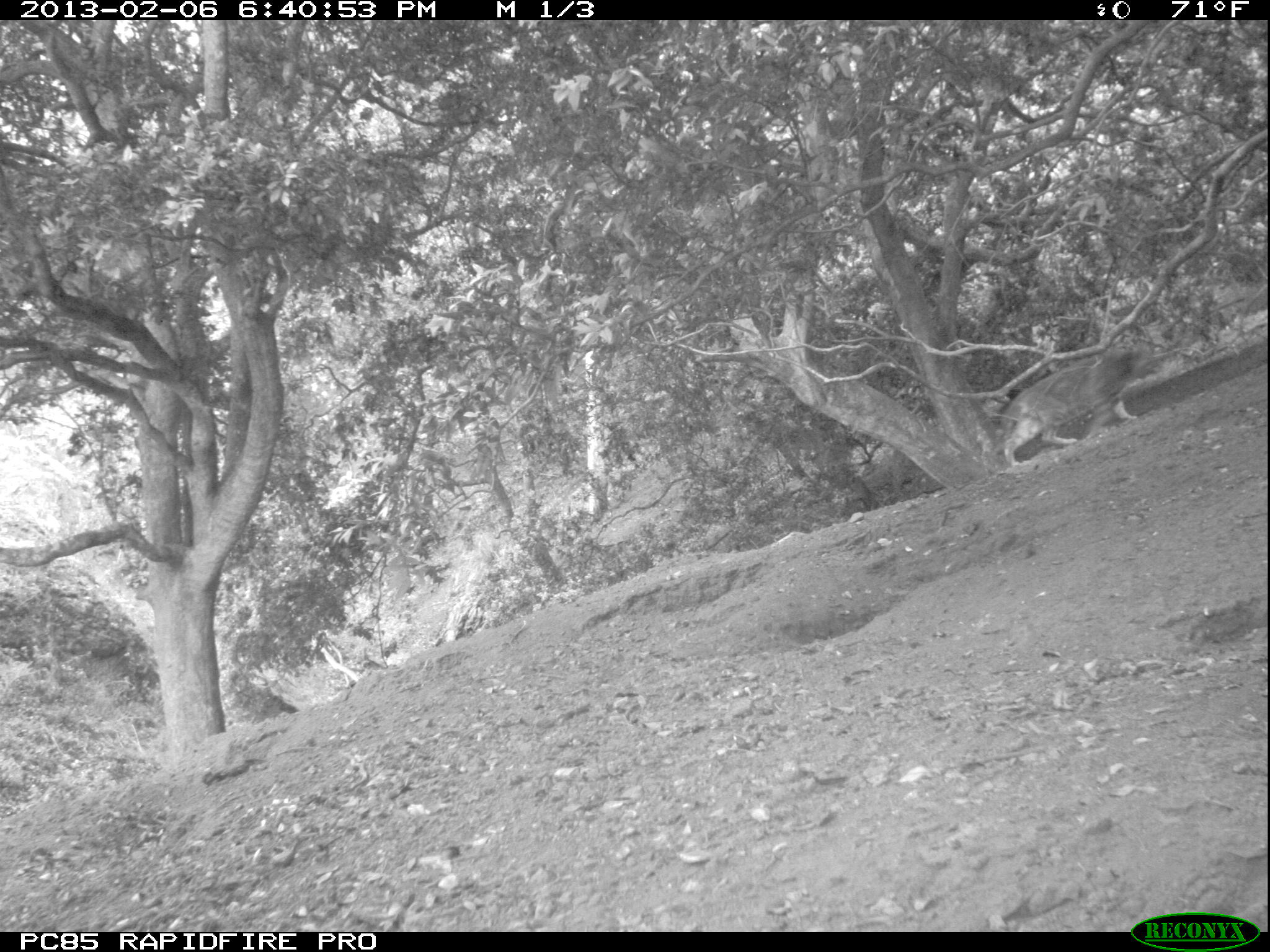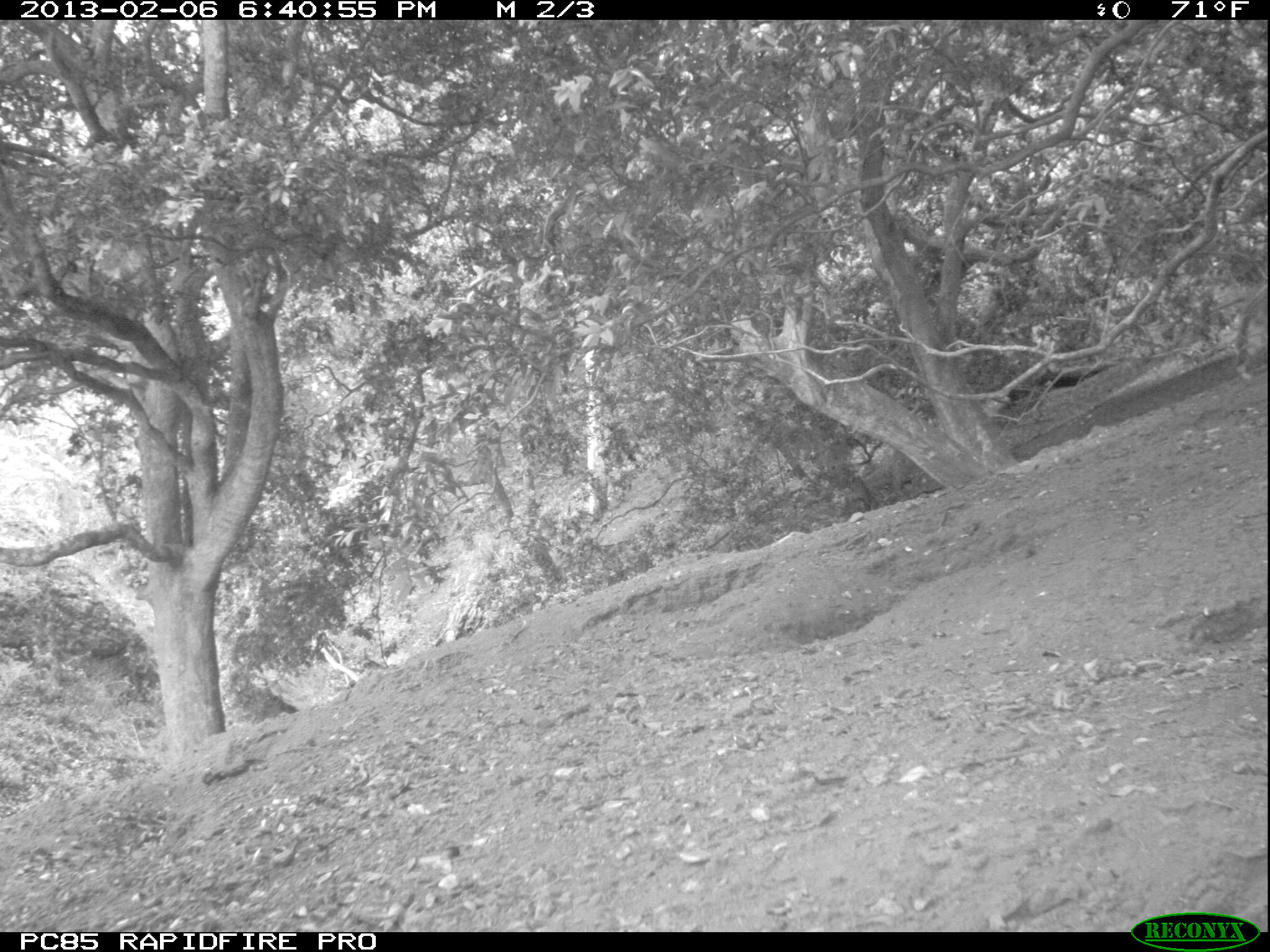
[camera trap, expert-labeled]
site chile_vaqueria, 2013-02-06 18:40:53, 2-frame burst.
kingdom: Animalia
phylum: Chordata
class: Mammalia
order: Carnivora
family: Felidae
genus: Felis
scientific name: Felis catus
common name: cat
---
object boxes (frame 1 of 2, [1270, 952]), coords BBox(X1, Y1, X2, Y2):
cat: BBox(998, 342, 1168, 462)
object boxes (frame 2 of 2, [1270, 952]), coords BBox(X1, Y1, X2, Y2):
cat: BBox(1227, 283, 1270, 387)